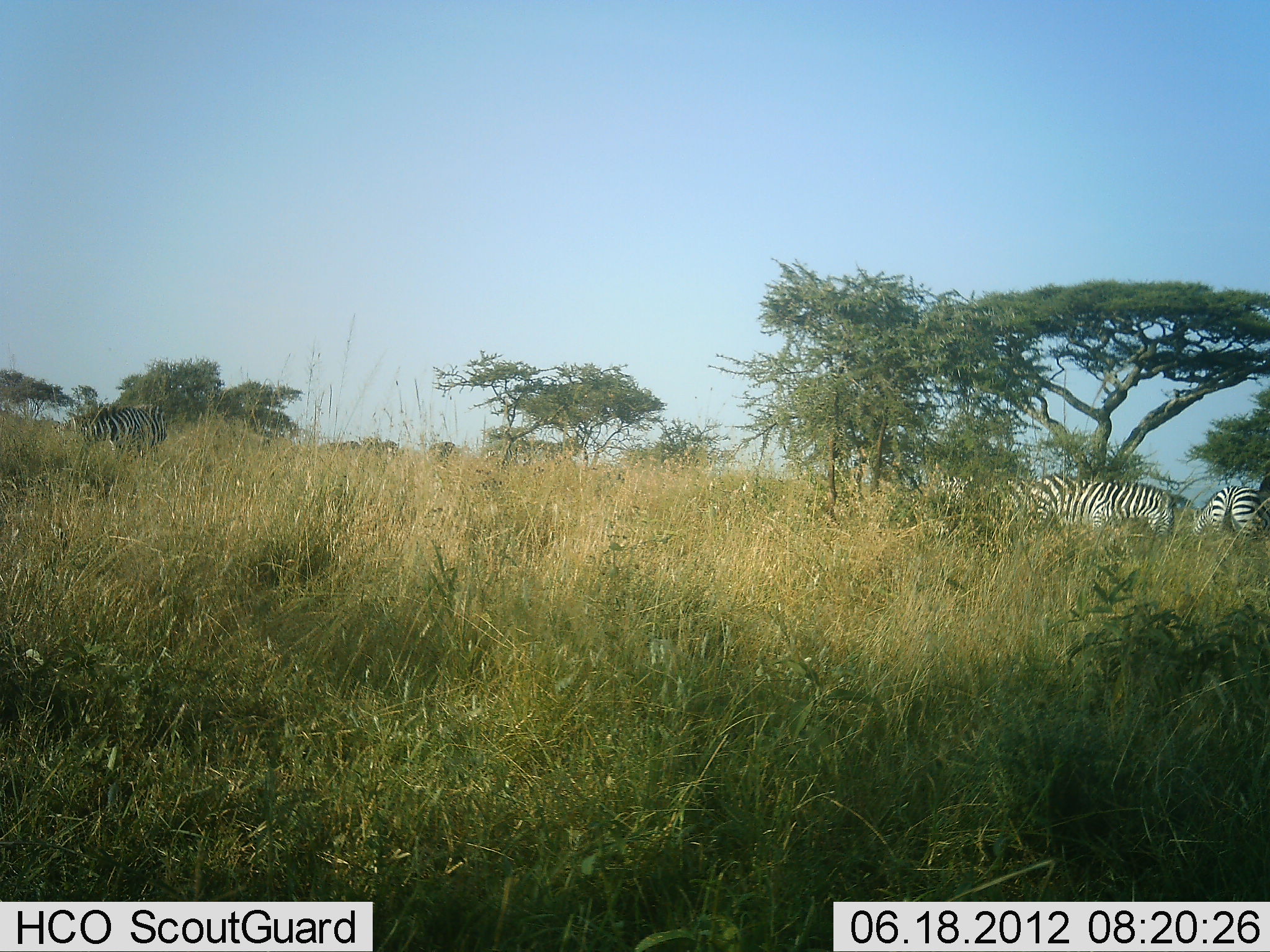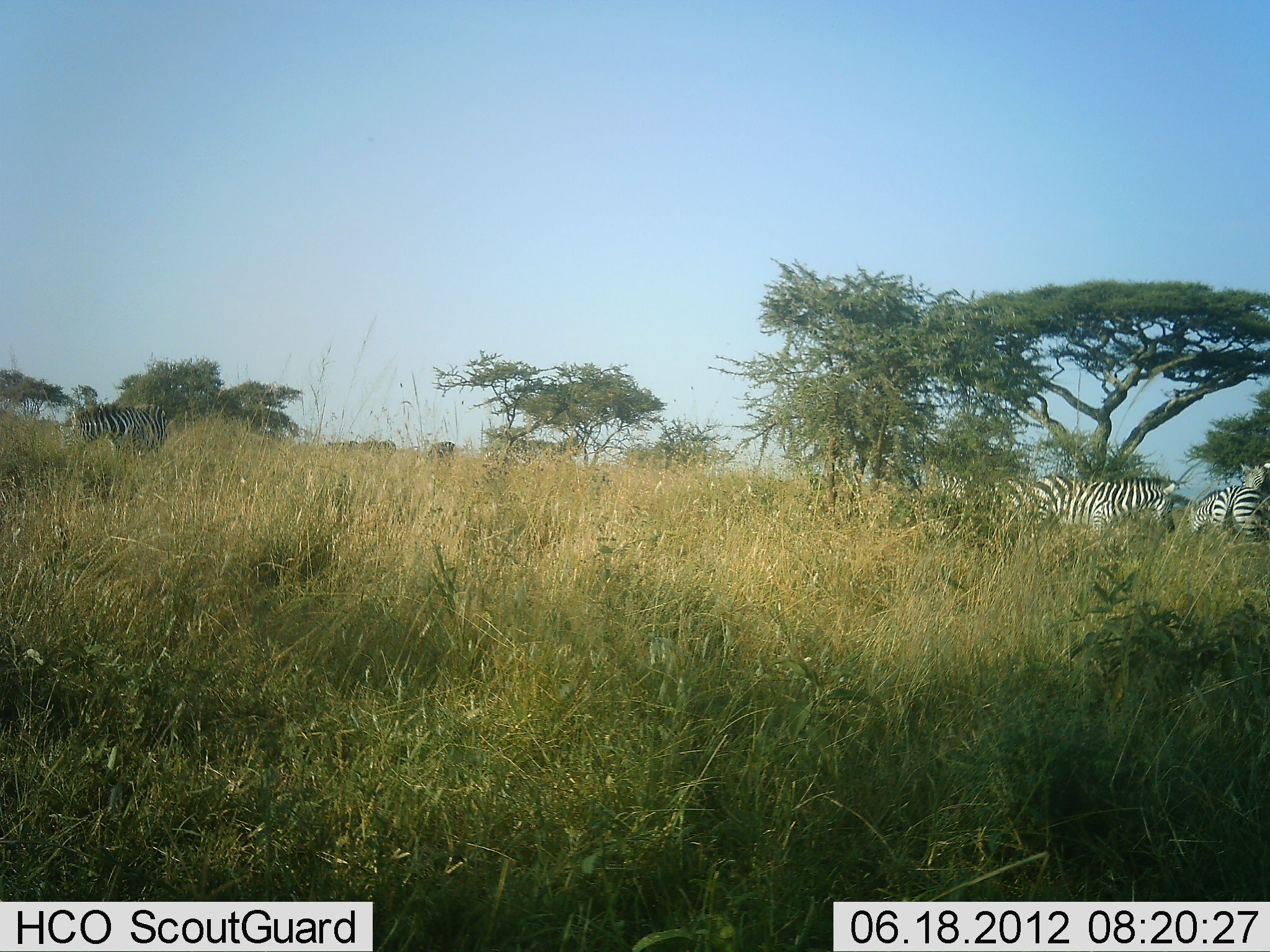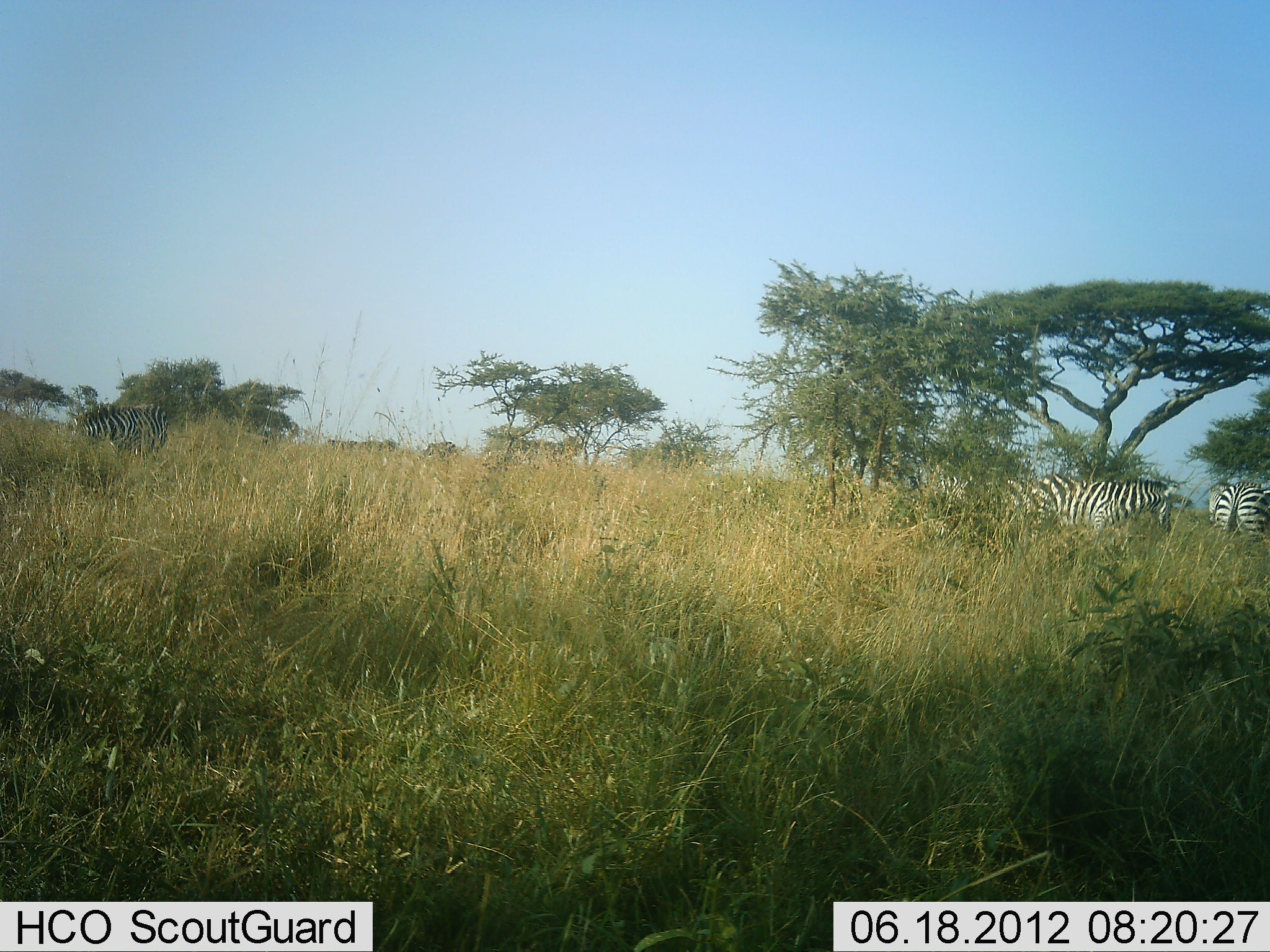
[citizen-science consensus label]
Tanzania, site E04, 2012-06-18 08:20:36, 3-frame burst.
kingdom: Animalia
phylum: Chordata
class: Mammalia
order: Perissodactyla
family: Equidae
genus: Equus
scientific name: Equus quagga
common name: plains zebra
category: zebra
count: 3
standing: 91%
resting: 0%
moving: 0%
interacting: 9%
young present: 0%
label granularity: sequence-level